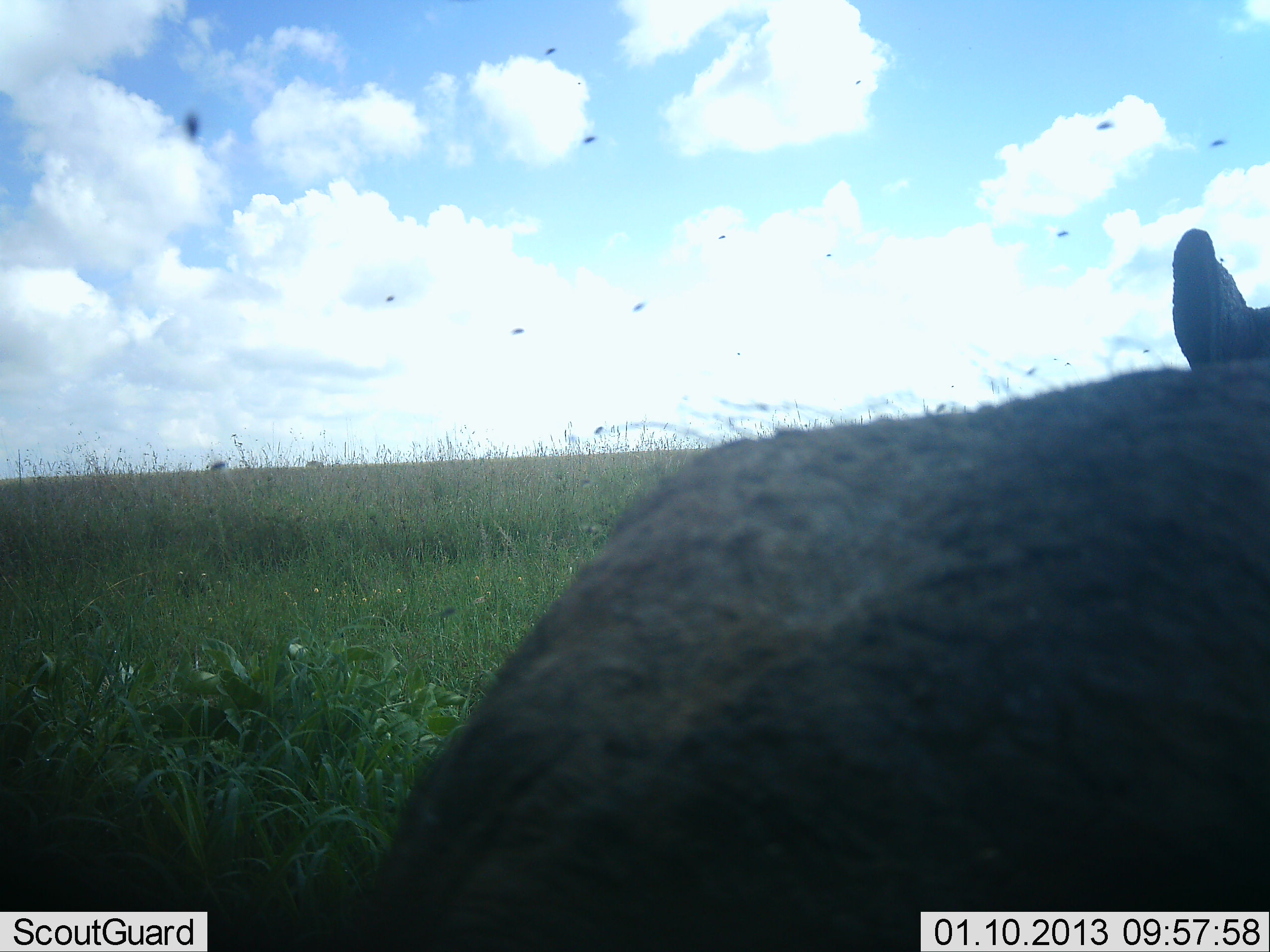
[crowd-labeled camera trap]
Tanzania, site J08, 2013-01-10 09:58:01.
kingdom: Animalia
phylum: Chordata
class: Mammalia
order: Artiodactyla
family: Suidae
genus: Phacochoerus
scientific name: Phacochoerus africanus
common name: warthog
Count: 1.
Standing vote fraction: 11%.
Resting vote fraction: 78%.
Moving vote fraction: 0%.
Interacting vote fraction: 0%.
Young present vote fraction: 0%.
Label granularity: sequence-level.